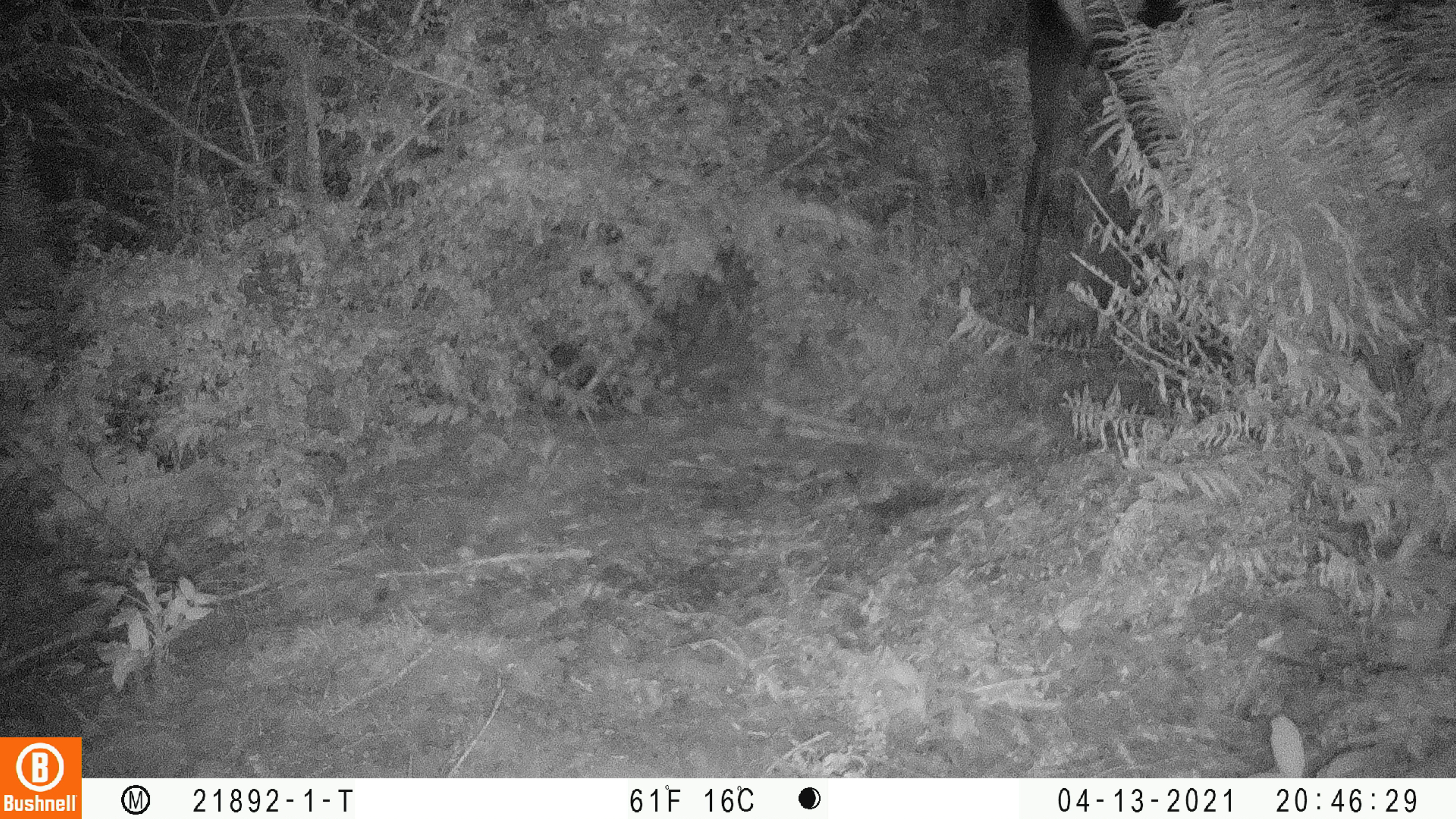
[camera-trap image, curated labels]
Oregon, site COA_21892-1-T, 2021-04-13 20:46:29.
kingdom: Animalia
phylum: Chordata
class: Mammalia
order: Artiodactyla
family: Cervidae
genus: Cervus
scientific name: Cervus canadensis roosevelti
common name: roosevelt elk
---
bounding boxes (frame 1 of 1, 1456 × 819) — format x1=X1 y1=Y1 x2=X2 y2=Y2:
roosevelt elk: x1=996 y1=1 x2=1228 y2=357